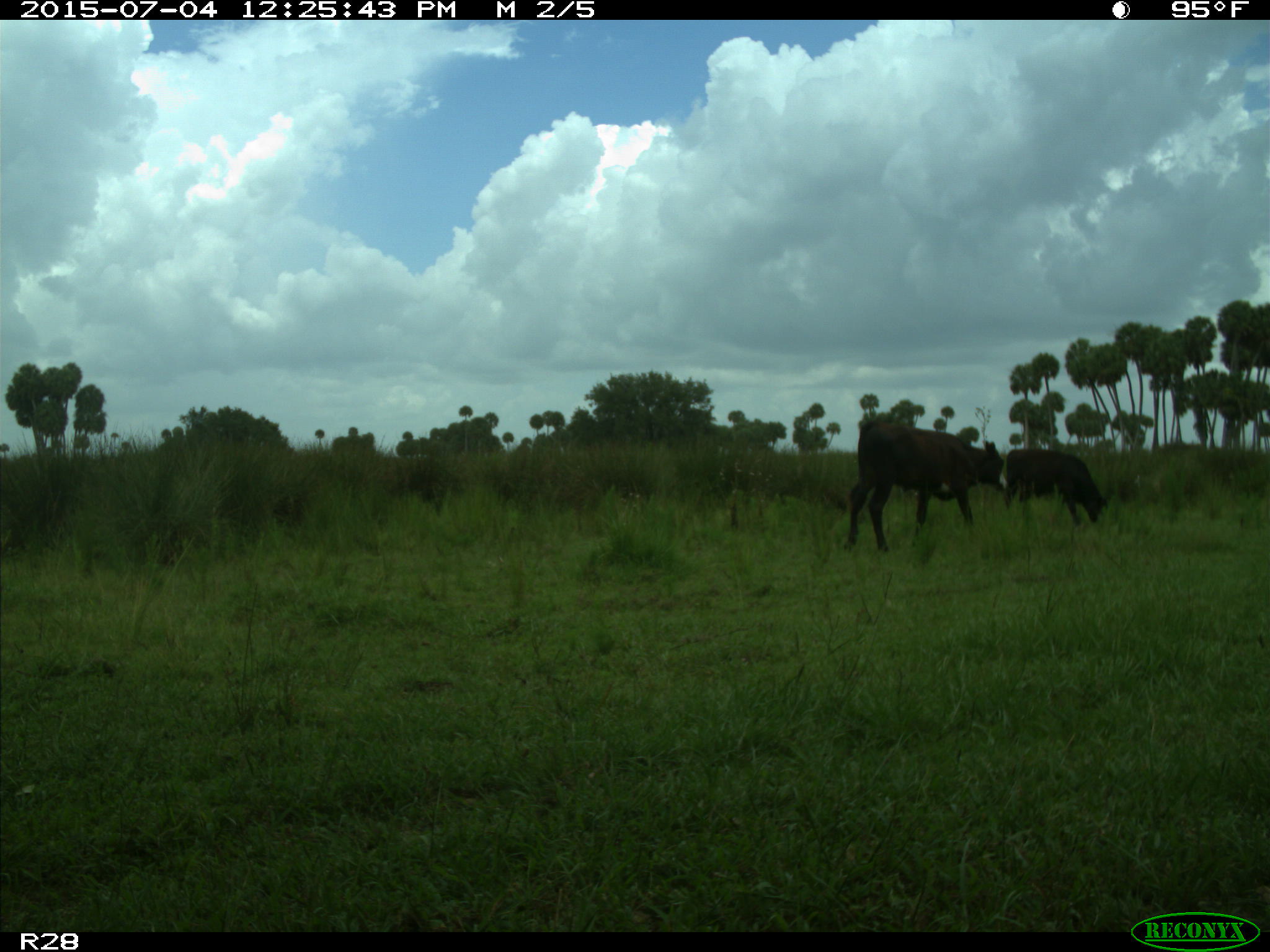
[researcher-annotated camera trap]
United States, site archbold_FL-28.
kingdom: Animalia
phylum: Chordata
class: Mammalia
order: Artiodactyla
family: Bovidae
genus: Bos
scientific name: Bos taurus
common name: domestic cow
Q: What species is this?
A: Bos taurus (domestic cow).